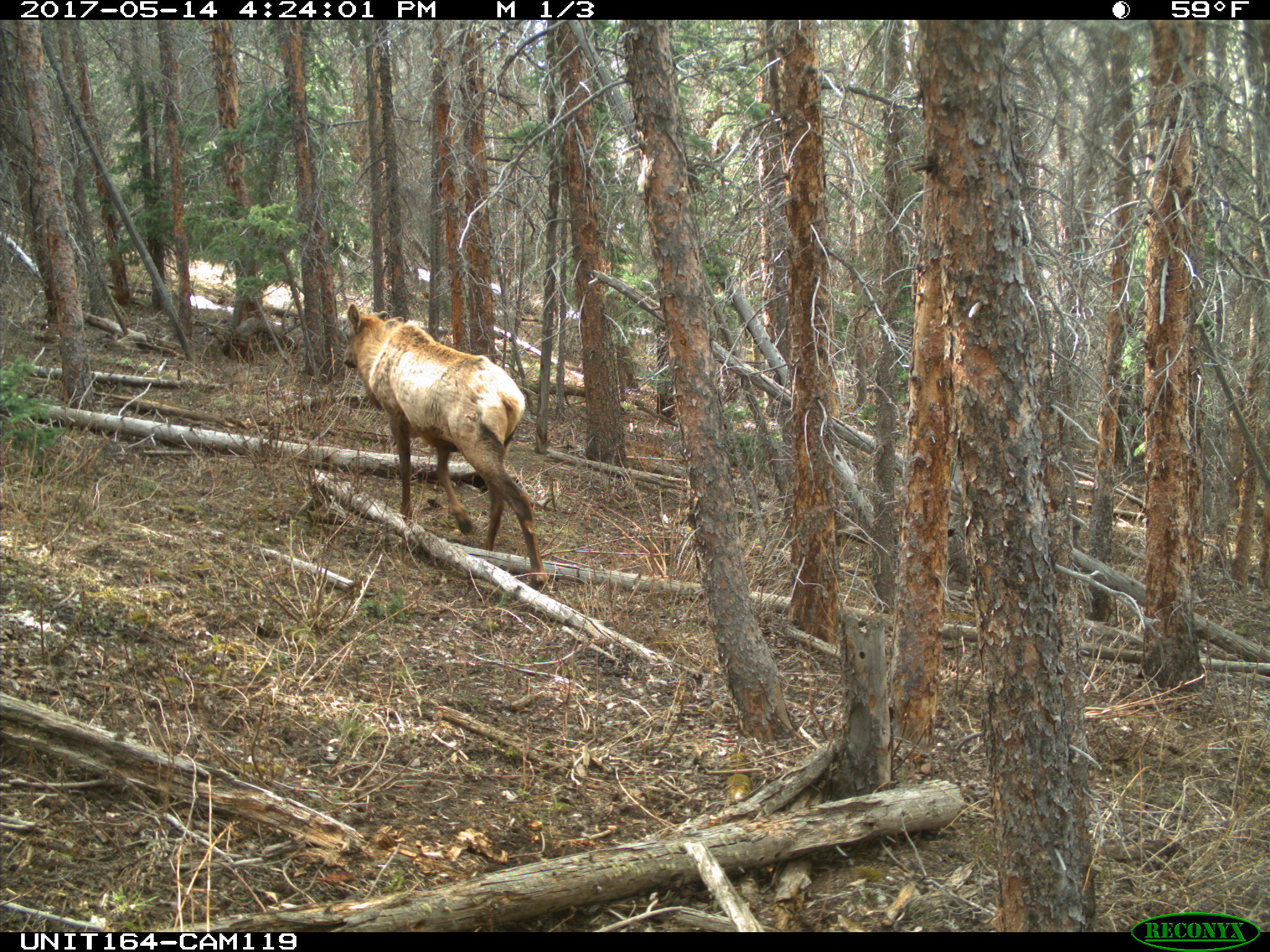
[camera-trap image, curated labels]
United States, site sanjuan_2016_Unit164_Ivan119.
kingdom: Animalia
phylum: Chordata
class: Mammalia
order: Artiodactyla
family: Cervidae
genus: Cervus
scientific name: Cervus elaphus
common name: red deer